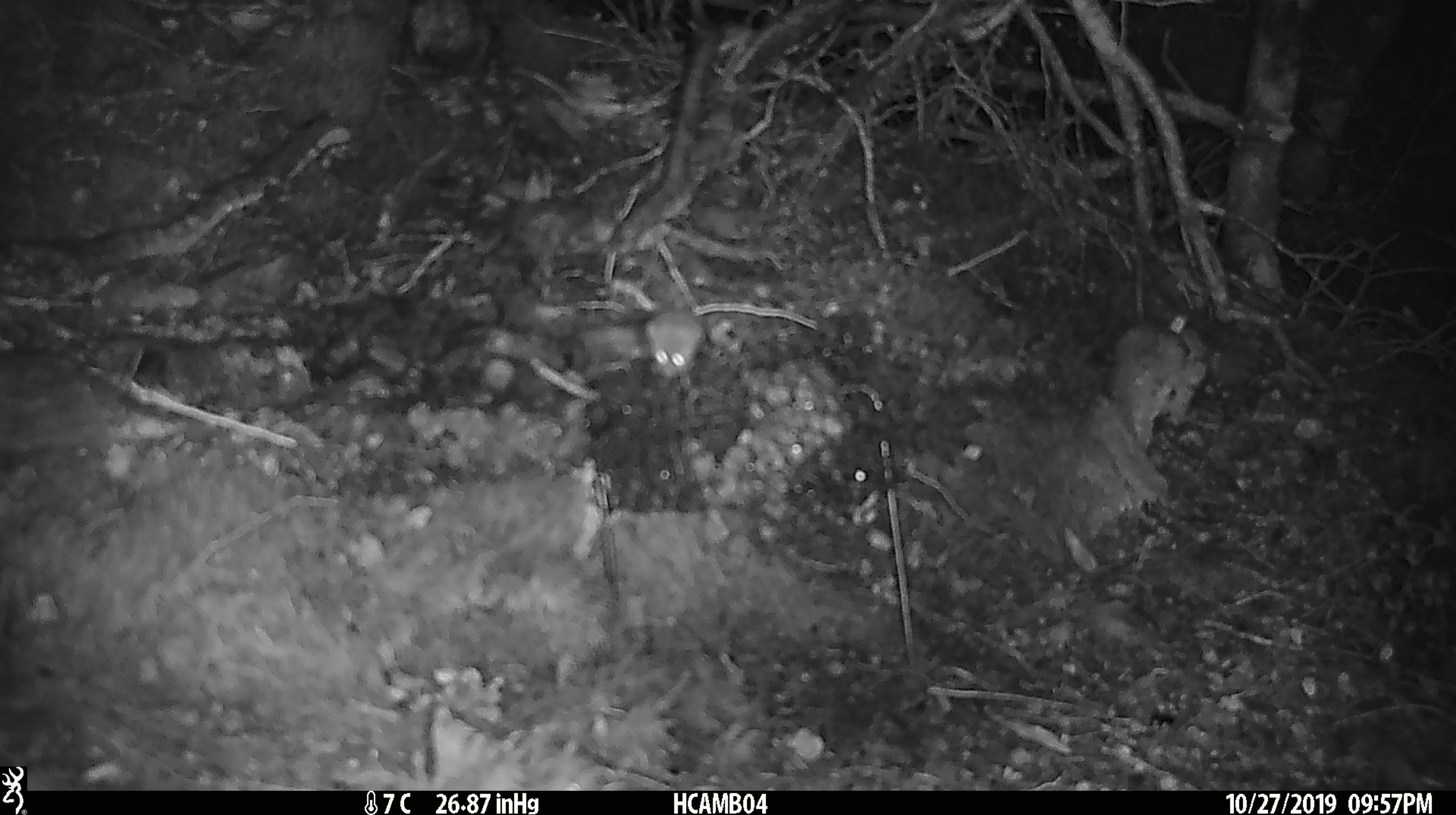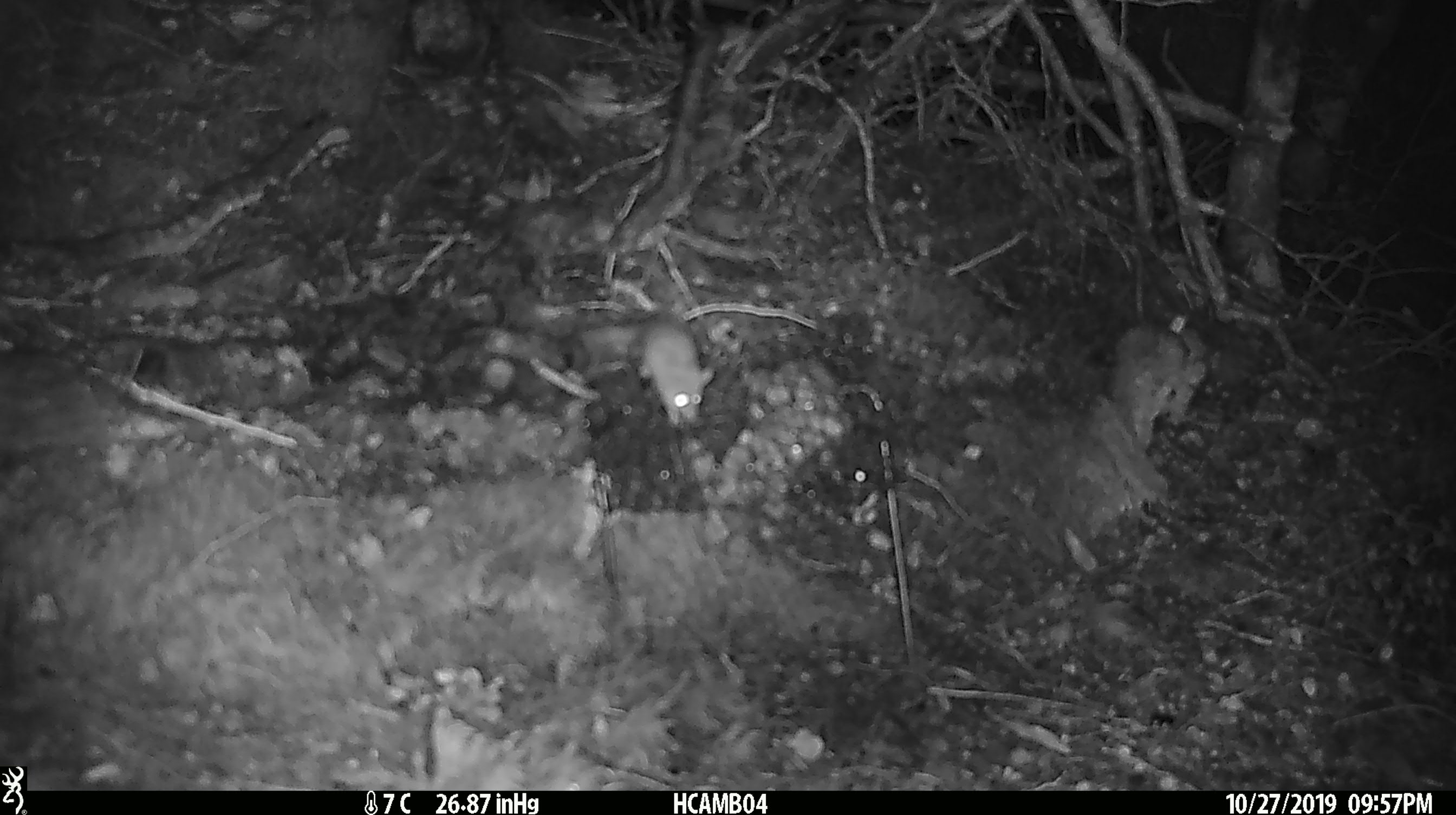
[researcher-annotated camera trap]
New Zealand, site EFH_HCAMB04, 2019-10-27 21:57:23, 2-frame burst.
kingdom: Animalia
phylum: Chordata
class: Mammalia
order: Rodentia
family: Muridae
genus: Mus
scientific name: Mus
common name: mouse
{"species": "mouse (Mus)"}